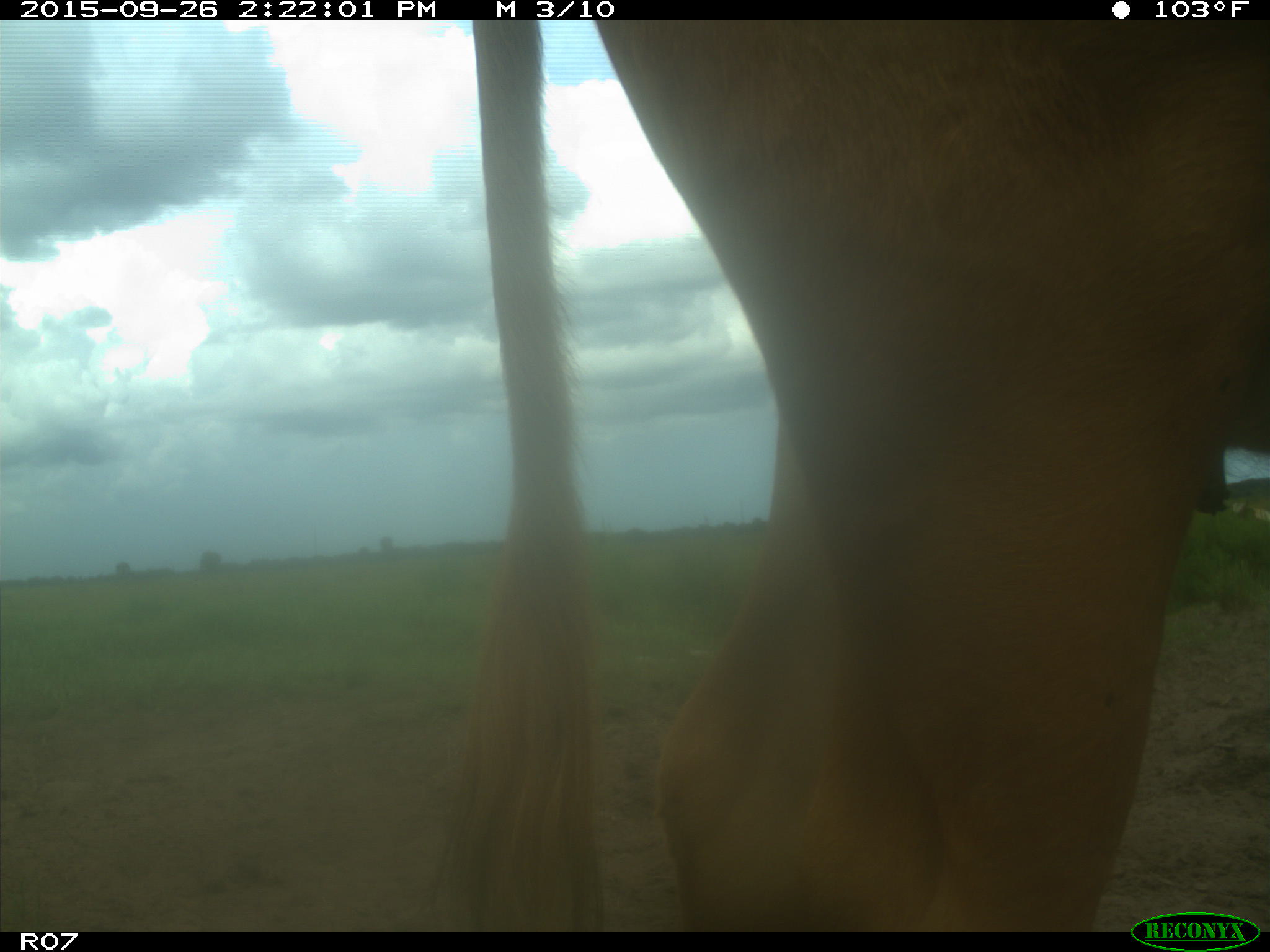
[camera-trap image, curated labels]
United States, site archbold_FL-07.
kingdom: Animalia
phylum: Chordata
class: Mammalia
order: Artiodactyla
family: Bovidae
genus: Bos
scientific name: Bos taurus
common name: domestic cow